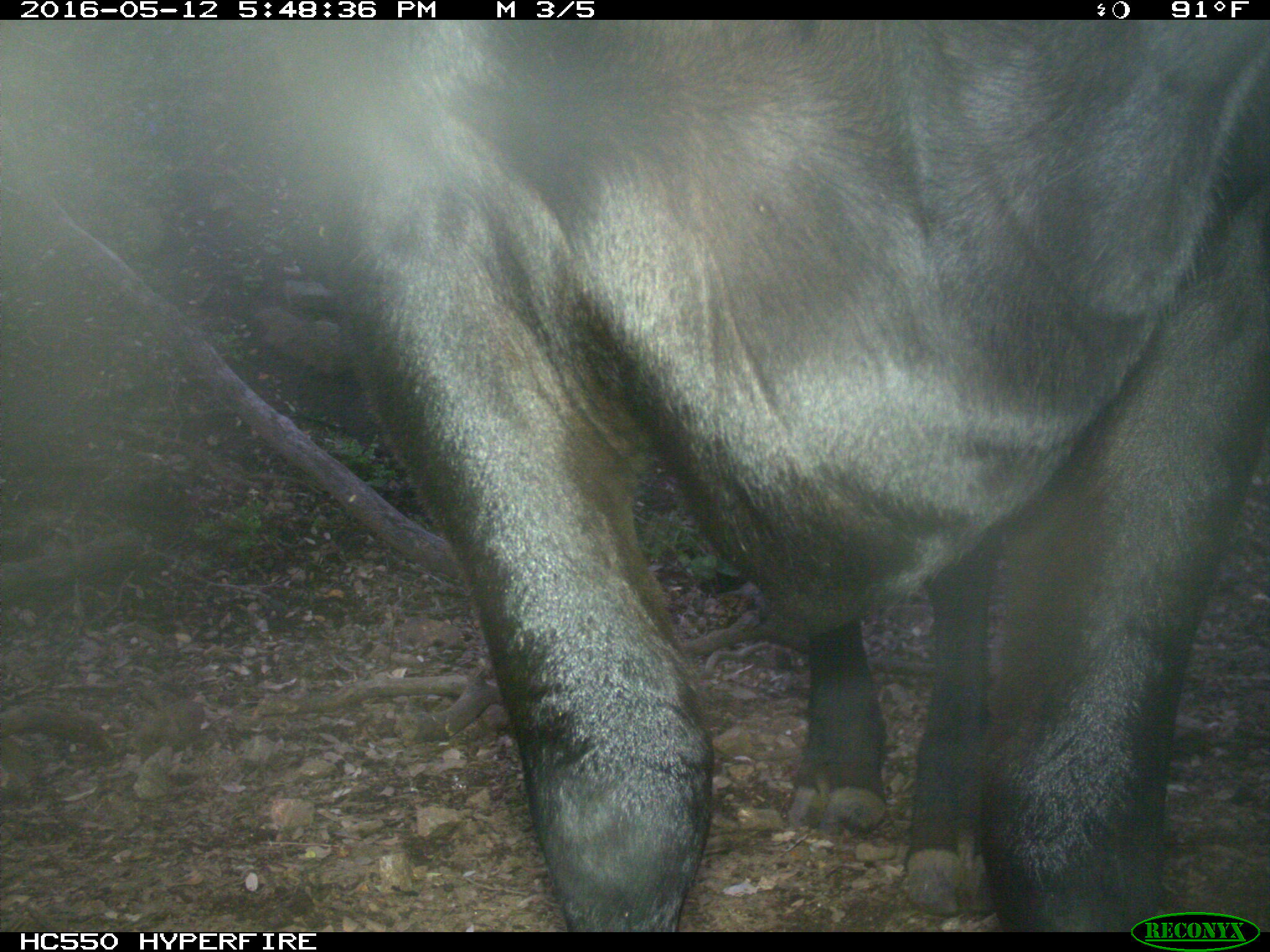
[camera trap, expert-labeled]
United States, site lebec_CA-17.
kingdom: Animalia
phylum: Chordata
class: Mammalia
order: Artiodactyla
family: Bovidae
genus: Bos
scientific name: Bos taurus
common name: domestic cow